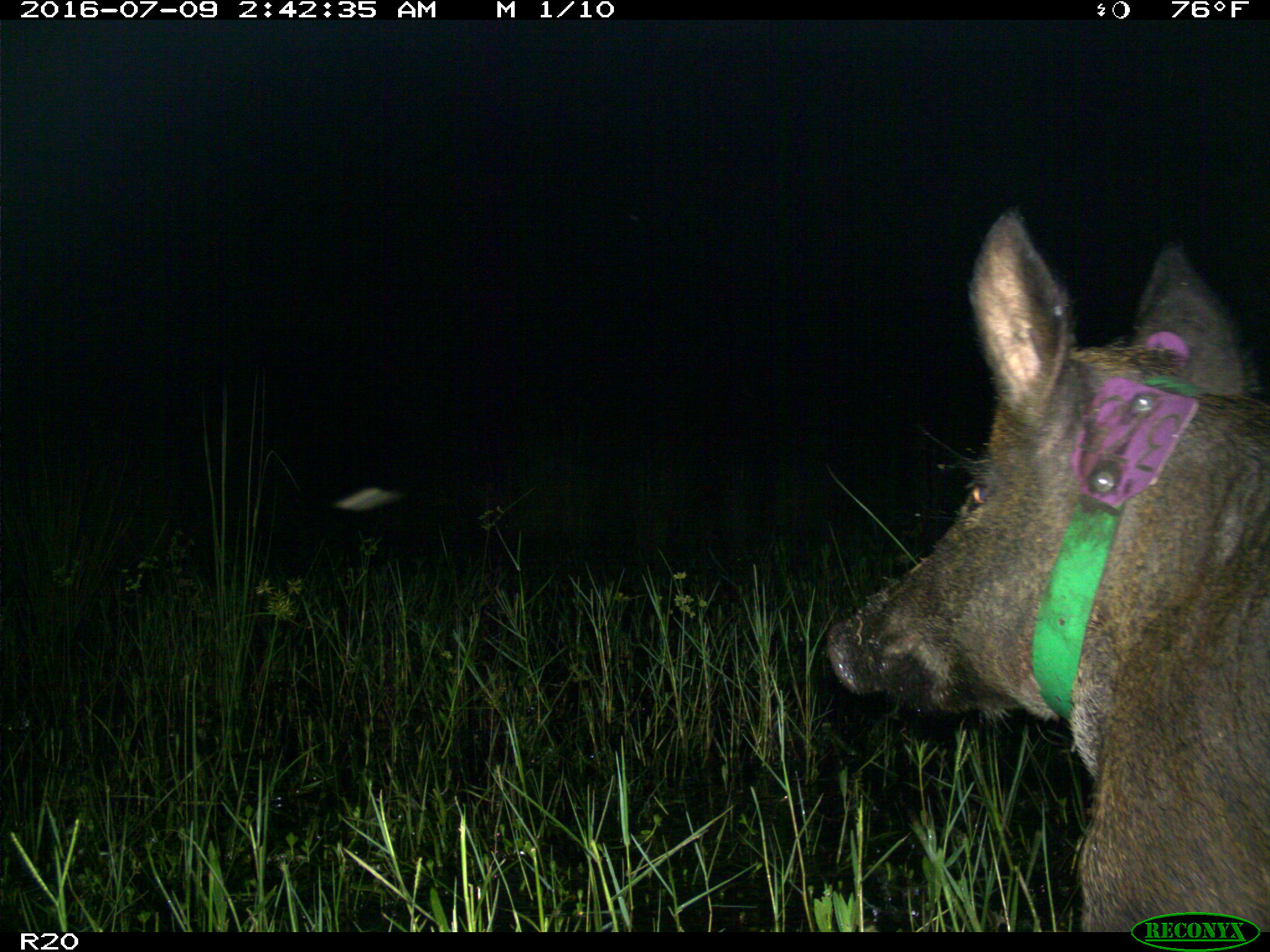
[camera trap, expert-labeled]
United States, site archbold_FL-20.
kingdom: Animalia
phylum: Chordata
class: Mammalia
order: Artiodactyla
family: Suidae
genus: Sus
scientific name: Sus scrofa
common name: wild boar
Sus scrofa (wild boar).